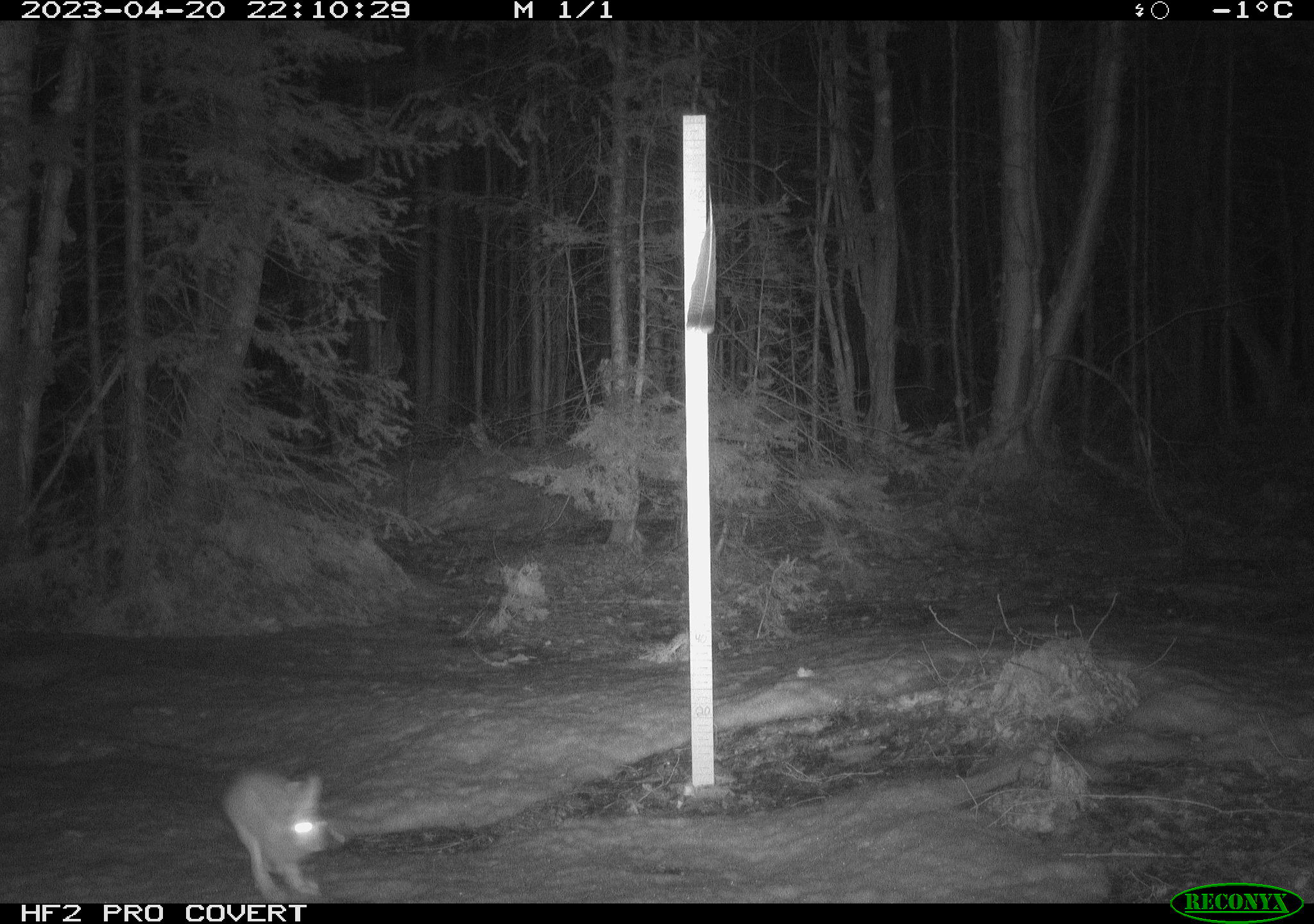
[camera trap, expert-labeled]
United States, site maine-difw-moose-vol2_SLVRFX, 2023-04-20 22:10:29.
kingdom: Animalia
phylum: Chordata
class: Mammalia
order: Lagomorpha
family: Leporidae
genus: Lepus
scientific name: Lepus americanus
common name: snowshoe hare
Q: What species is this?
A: Snowshoe hare (Lepus americanus).